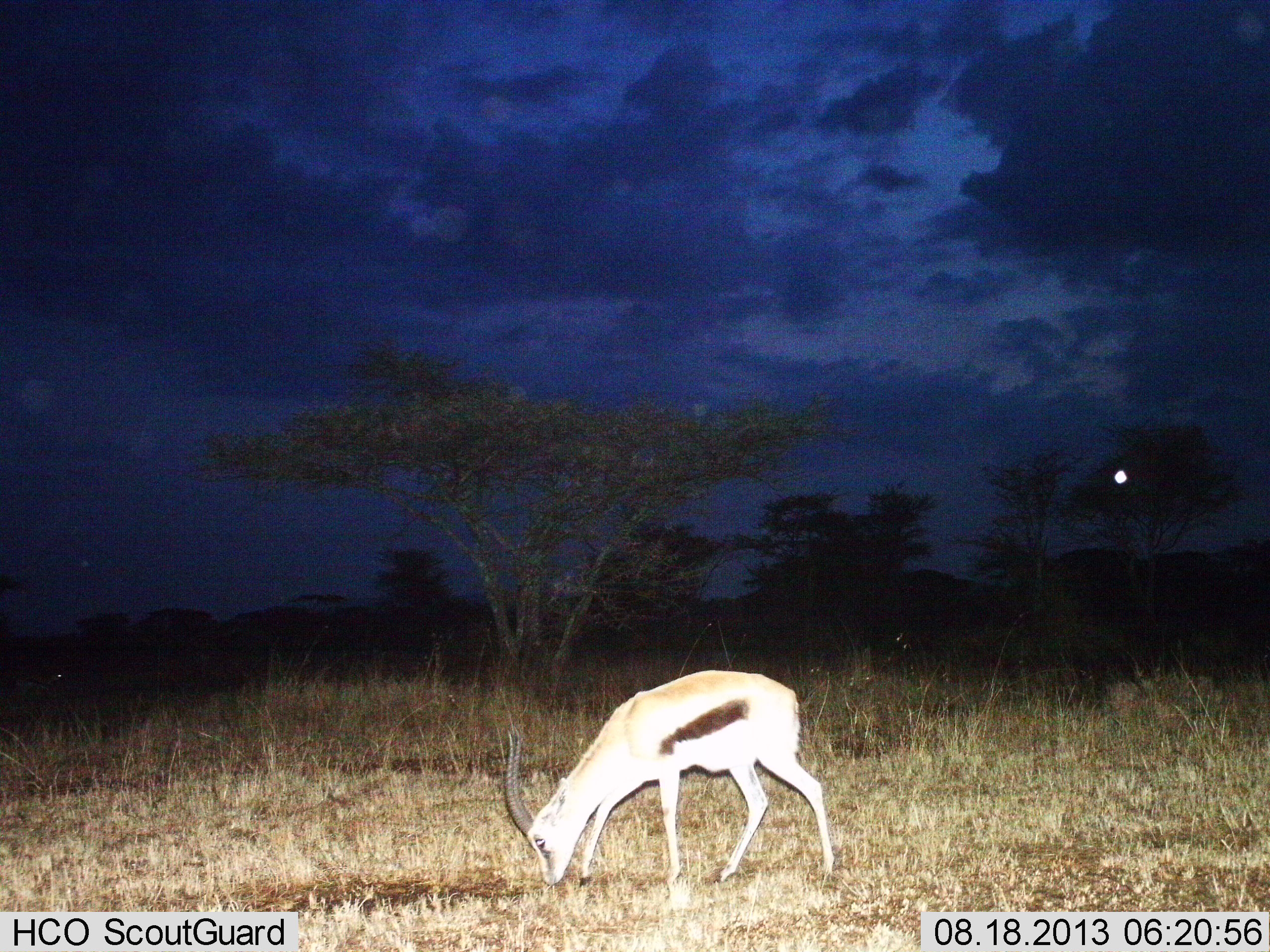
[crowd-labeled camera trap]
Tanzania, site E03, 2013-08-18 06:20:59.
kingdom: Animalia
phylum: Chordata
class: Mammalia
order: Artiodactyla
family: Bovidae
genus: Eudorcas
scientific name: Eudorcas thomsonii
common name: thomson's gazelle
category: gazellethomsons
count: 1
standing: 15%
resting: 0%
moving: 0%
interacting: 0%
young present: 0%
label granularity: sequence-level